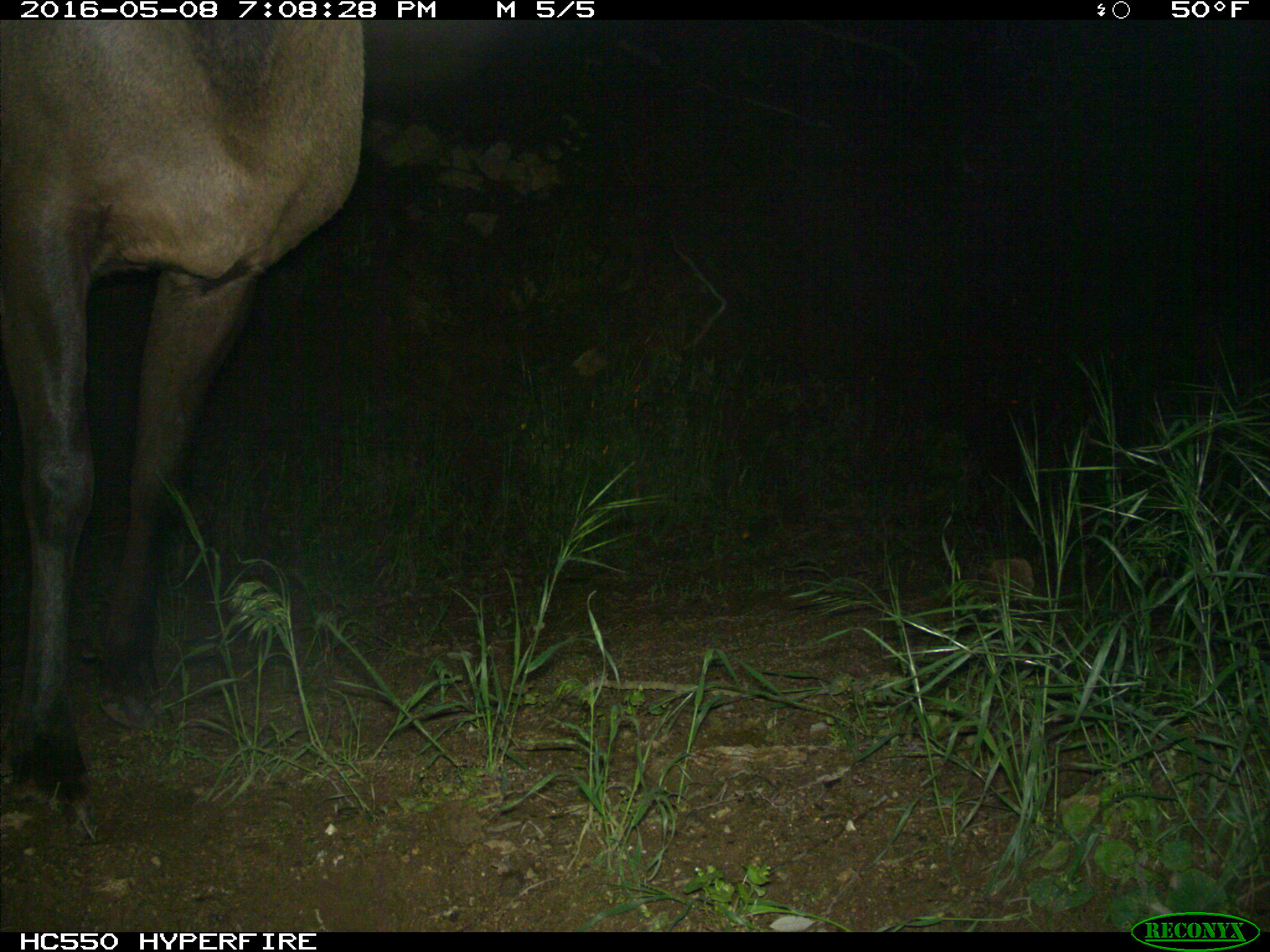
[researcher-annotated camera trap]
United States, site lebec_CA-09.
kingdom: Animalia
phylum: Chordata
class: Mammalia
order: Artiodactyla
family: Cervidae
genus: Cervus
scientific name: Cervus canadensis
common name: elk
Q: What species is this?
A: Cervus canadensis (elk).